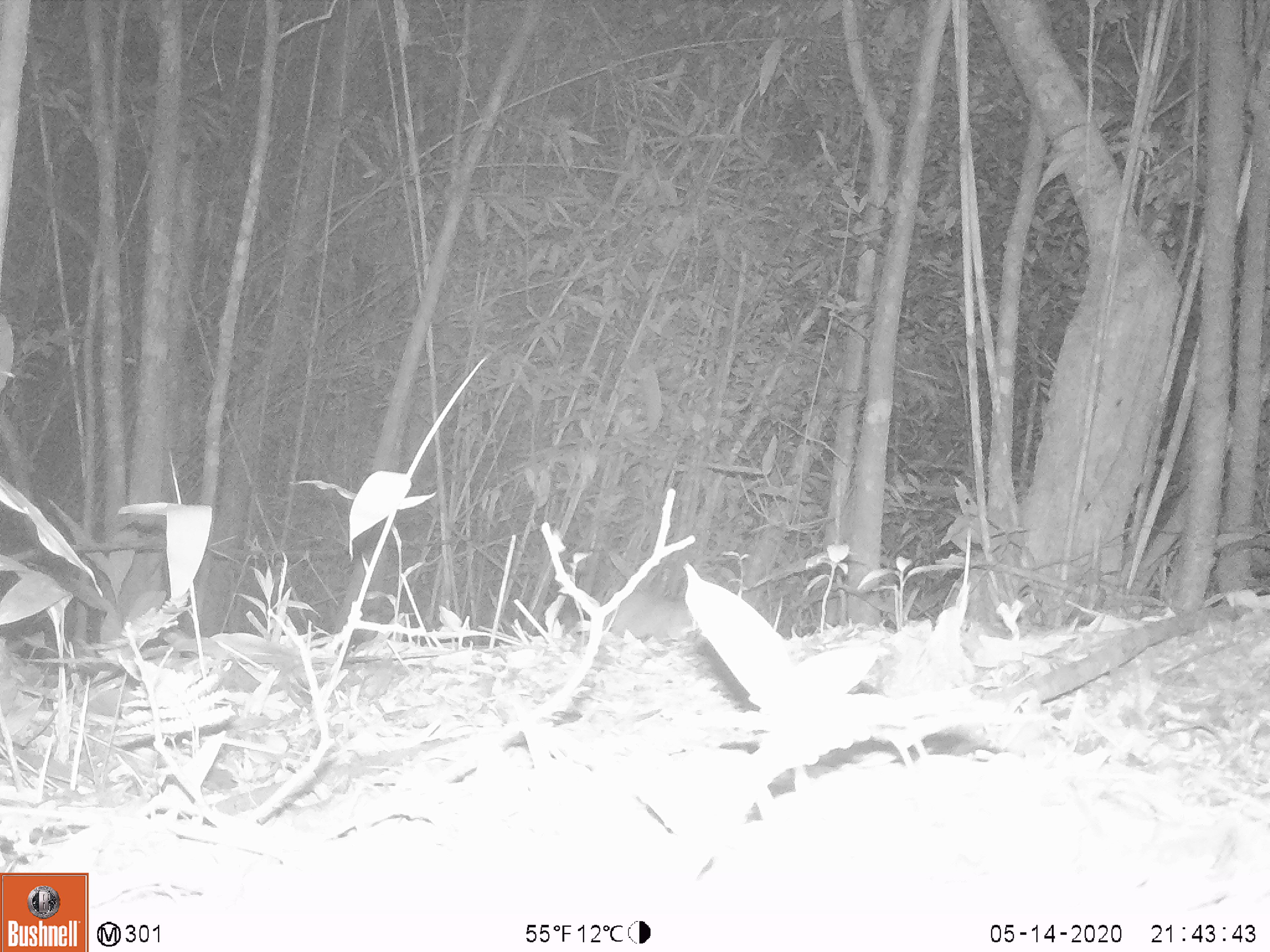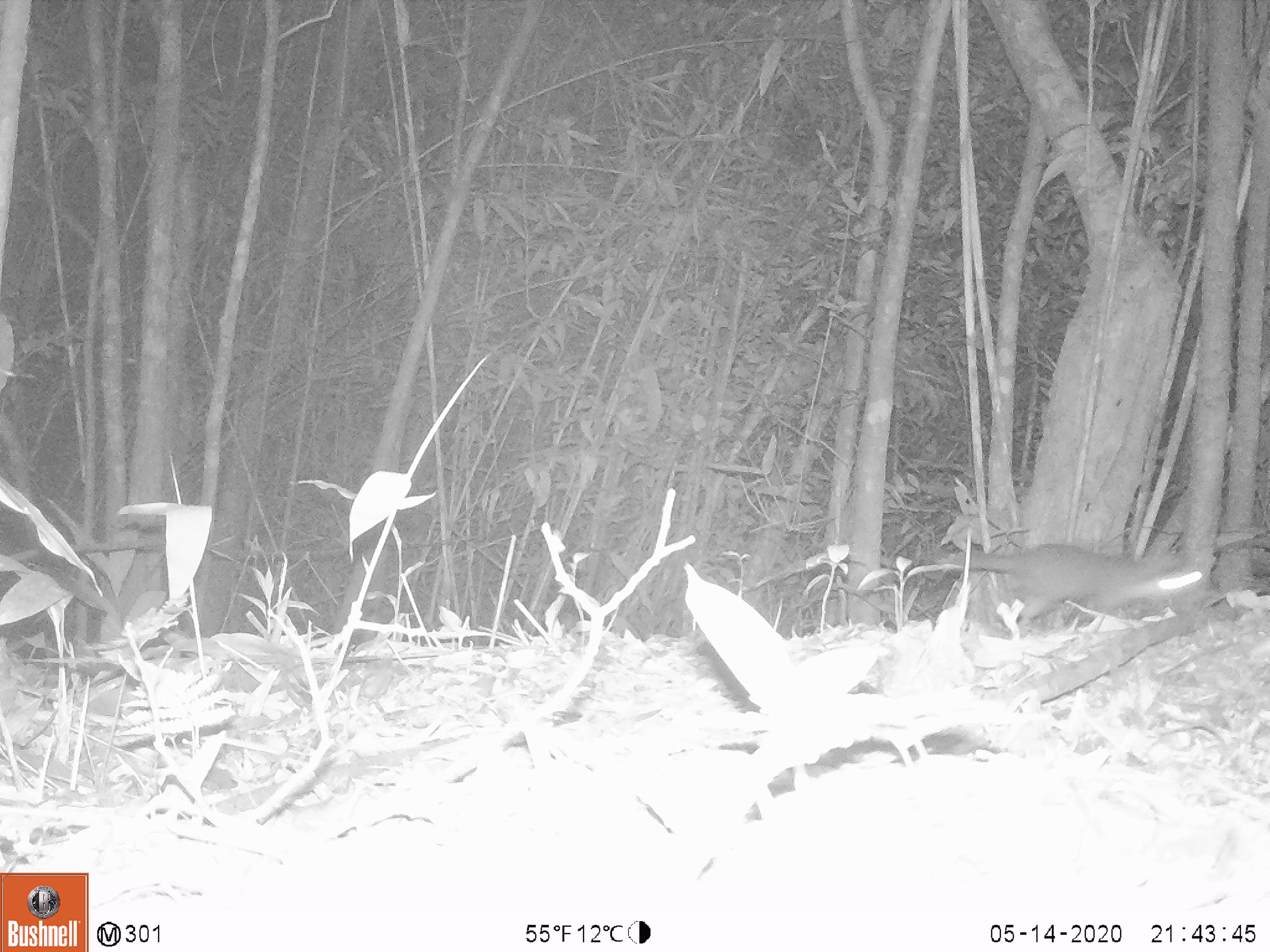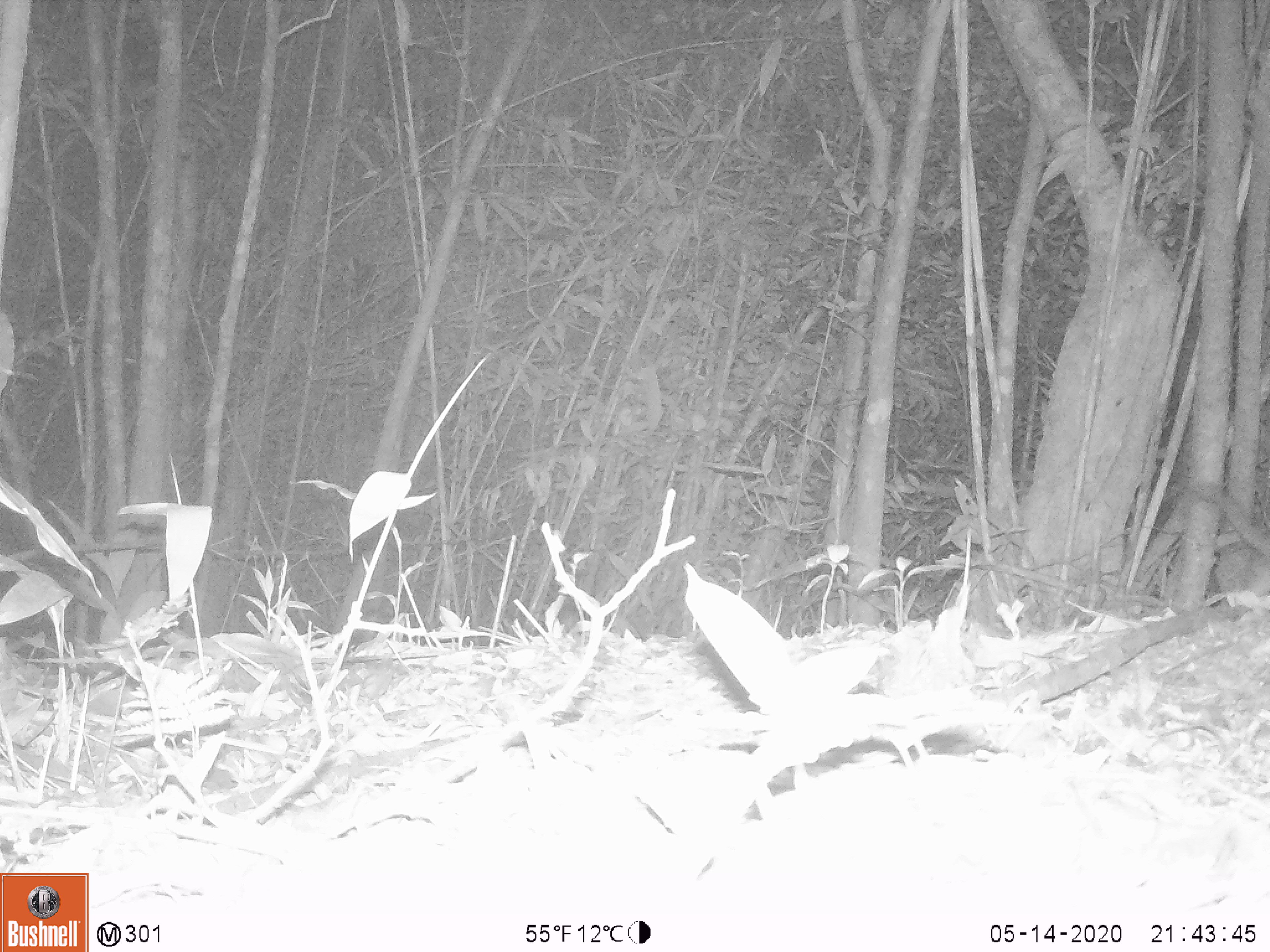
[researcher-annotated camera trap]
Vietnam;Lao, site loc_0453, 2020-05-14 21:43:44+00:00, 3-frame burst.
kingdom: Animalia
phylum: Chordata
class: Mammalia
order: Carnivora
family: Mustelidae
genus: Melogale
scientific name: Melogale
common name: ferret badger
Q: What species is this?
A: Ferret badger (Melogale).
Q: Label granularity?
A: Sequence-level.